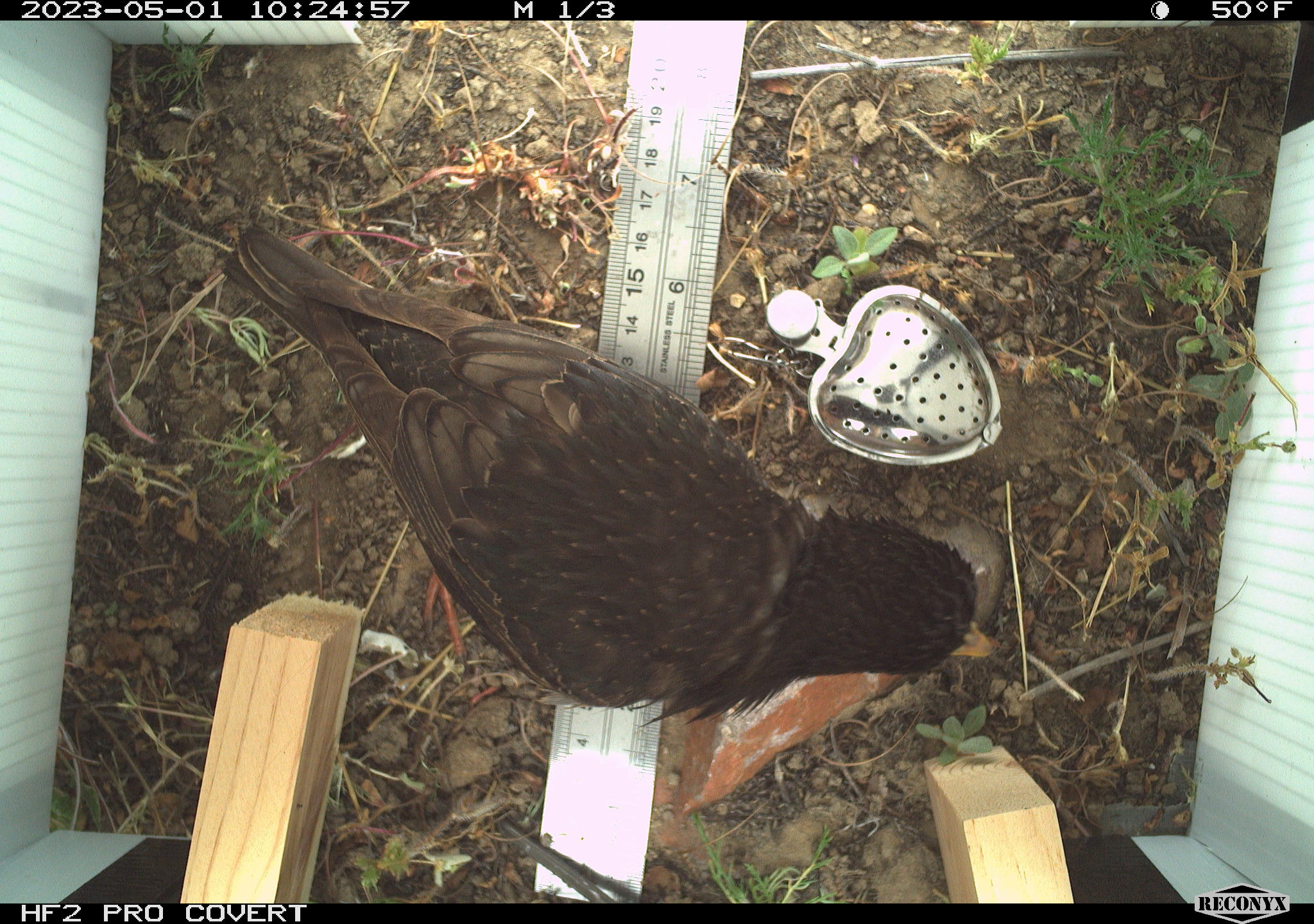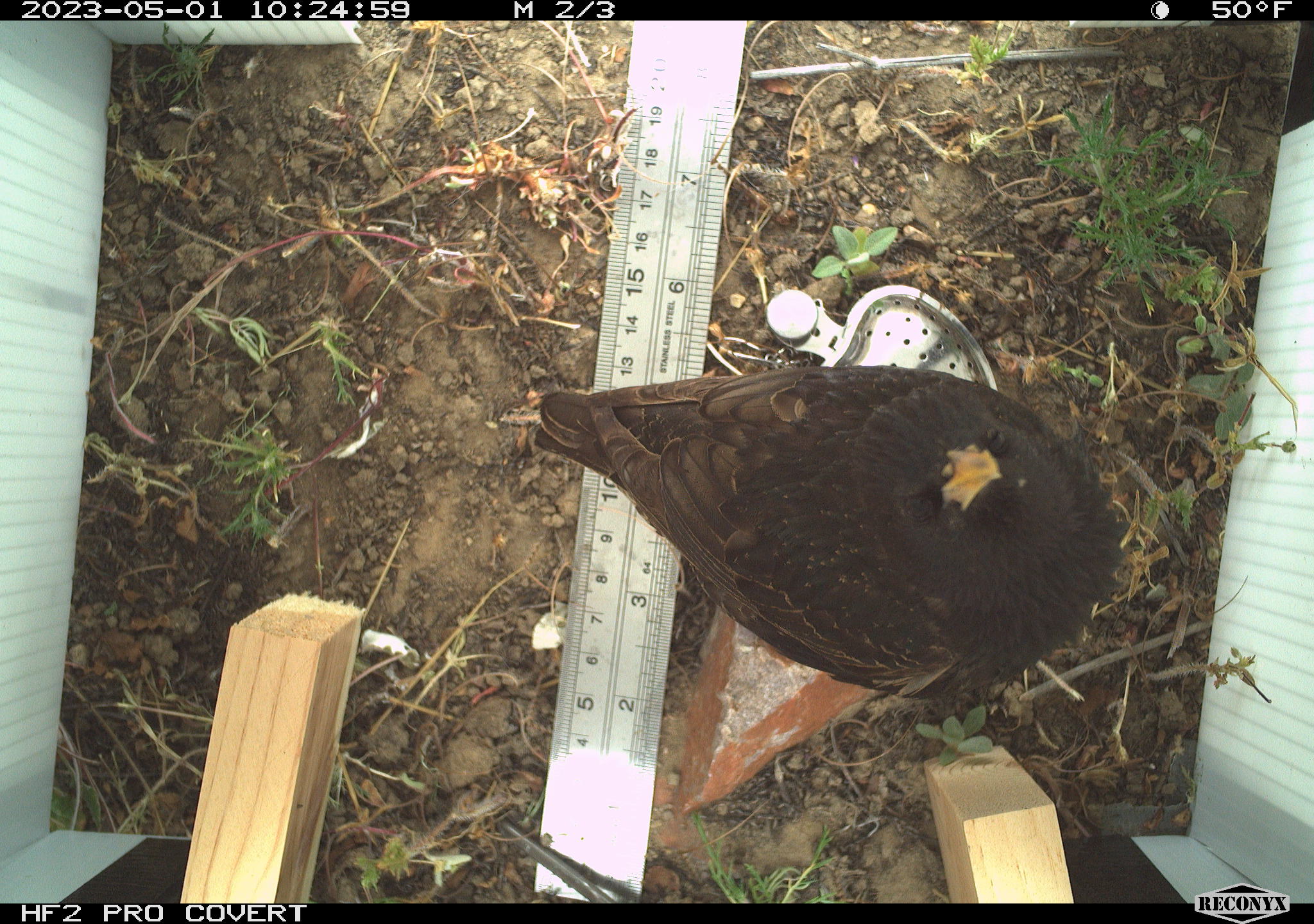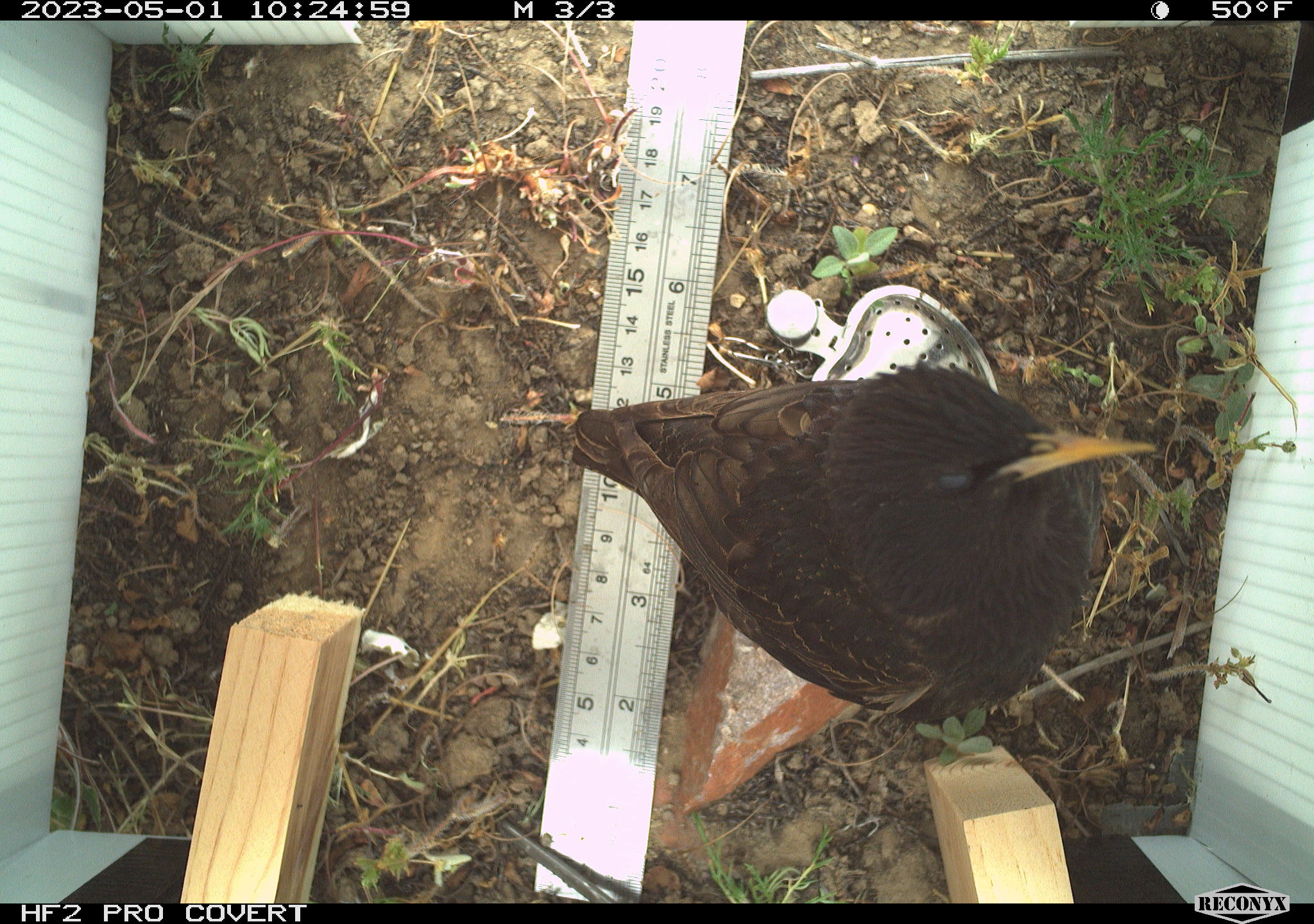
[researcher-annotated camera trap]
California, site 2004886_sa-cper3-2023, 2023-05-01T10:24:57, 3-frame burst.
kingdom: Animalia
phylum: Chordata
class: Aves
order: Passeriformes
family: Sturnidae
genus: Sturnus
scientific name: Sturnus vulgaris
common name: common starling